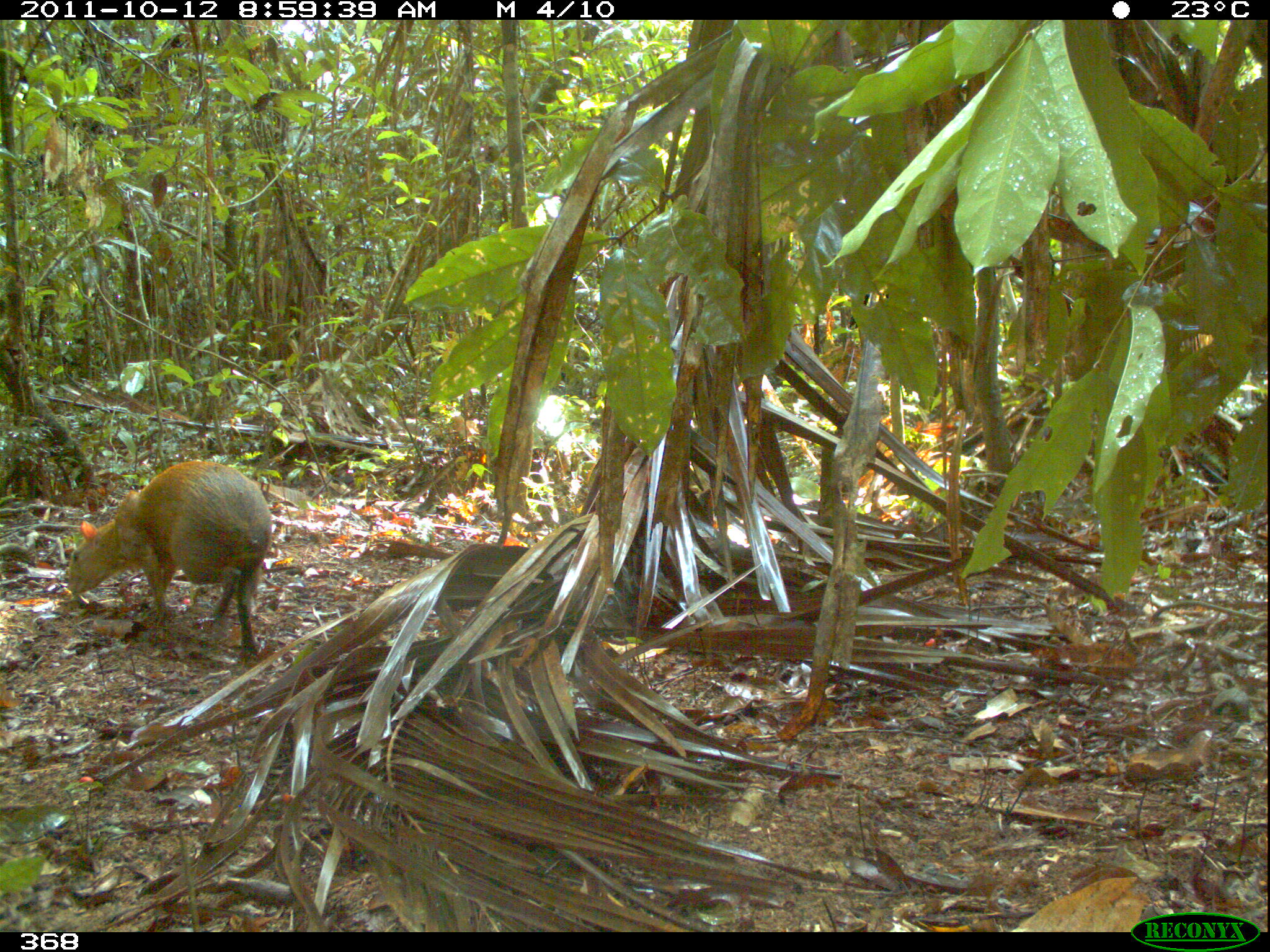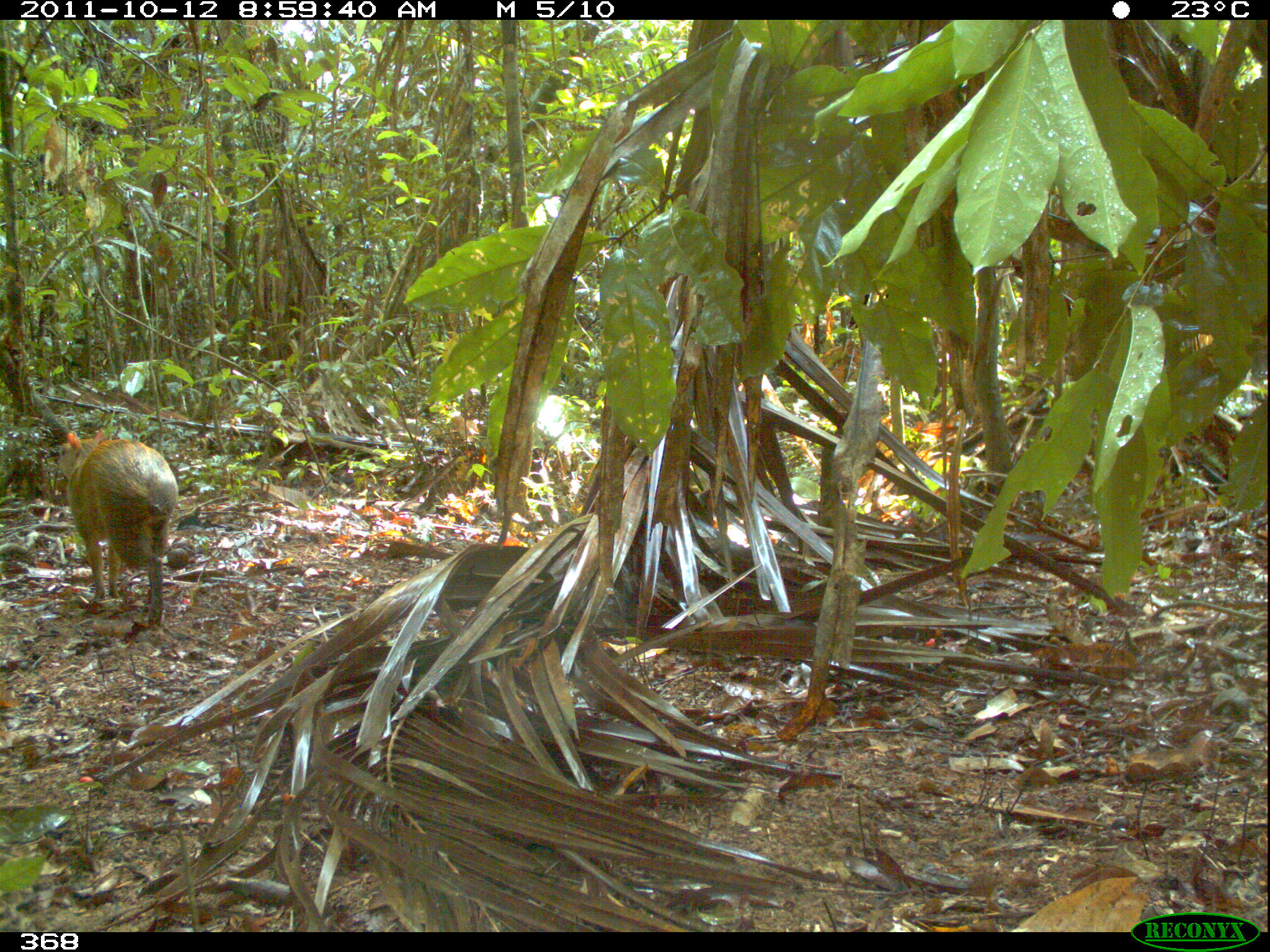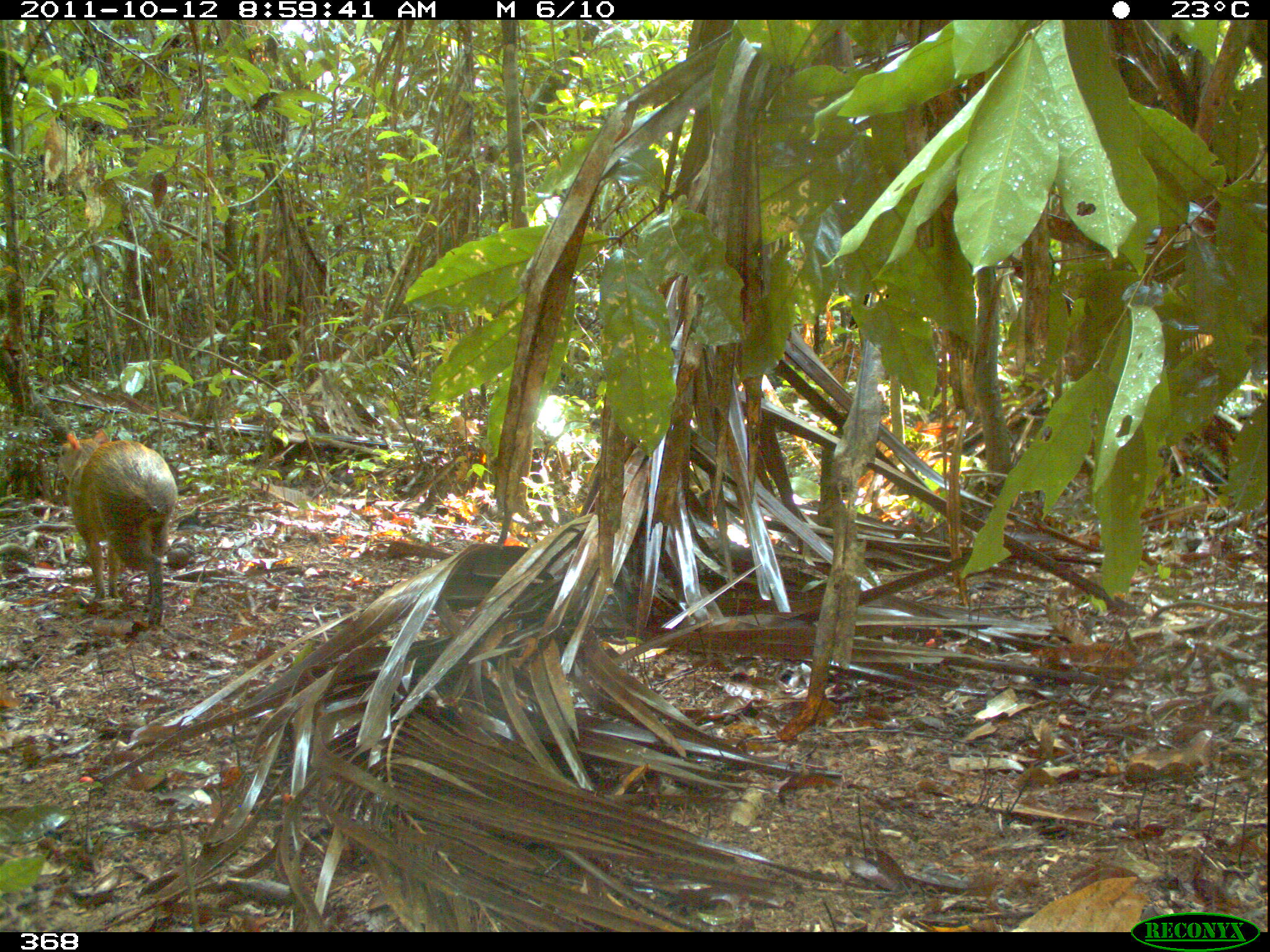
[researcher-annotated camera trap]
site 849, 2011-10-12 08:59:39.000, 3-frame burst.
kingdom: Animalia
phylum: Chordata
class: Mammalia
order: Rodentia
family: Dasyproctidae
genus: Dasyprocta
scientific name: Dasyprocta punctata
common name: central american agouti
Dasyprocta punctata (central american agouti).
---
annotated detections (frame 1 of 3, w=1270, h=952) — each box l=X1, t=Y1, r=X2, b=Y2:
dasyprocta punctata: l=66, t=460, r=272, b=664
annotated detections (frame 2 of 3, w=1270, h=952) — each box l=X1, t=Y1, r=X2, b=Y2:
dasyprocta punctata: l=55, t=429, r=180, b=633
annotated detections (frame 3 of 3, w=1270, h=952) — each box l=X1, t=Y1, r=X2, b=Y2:
dasyprocta punctata: l=57, t=428, r=180, b=632